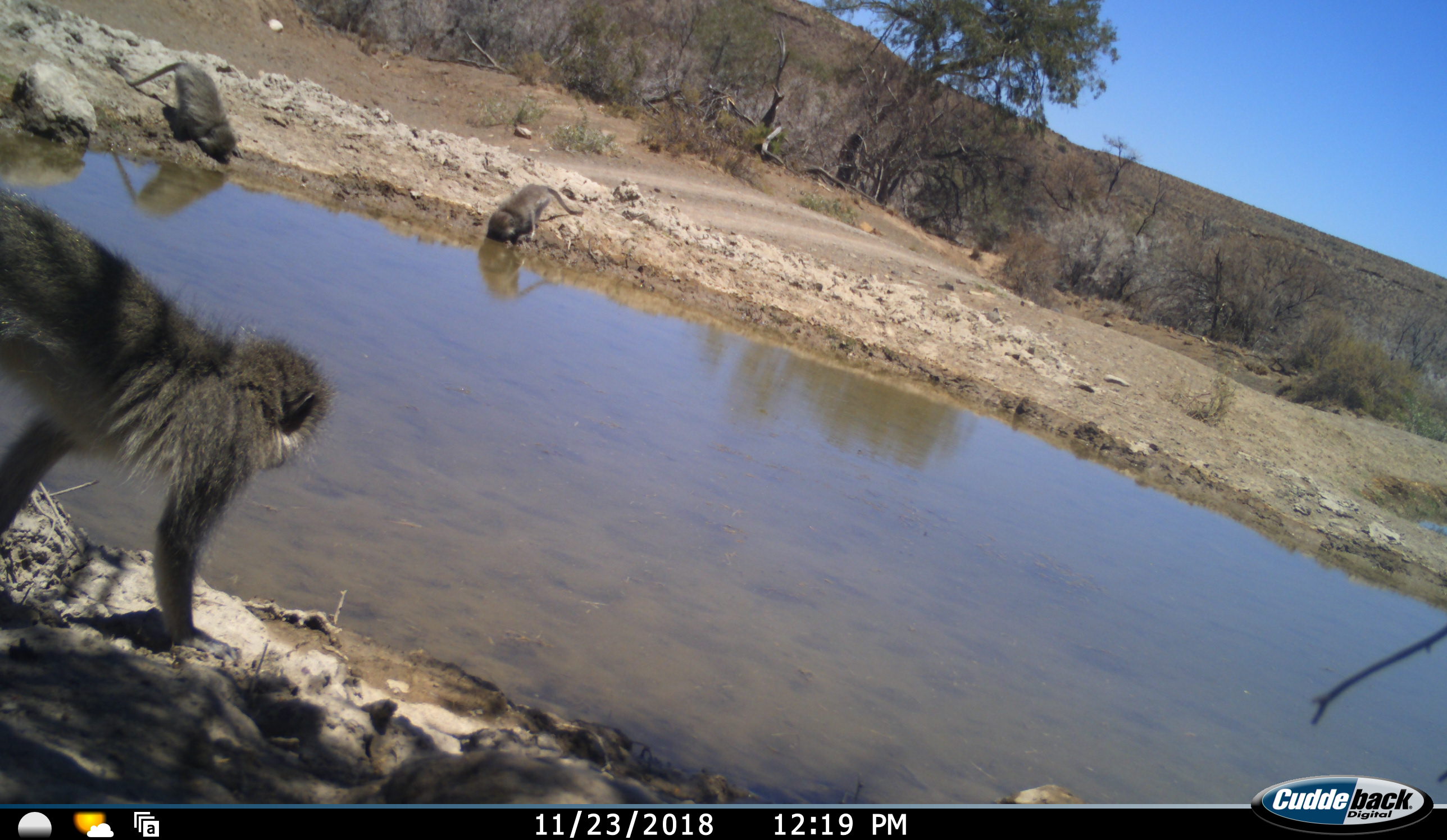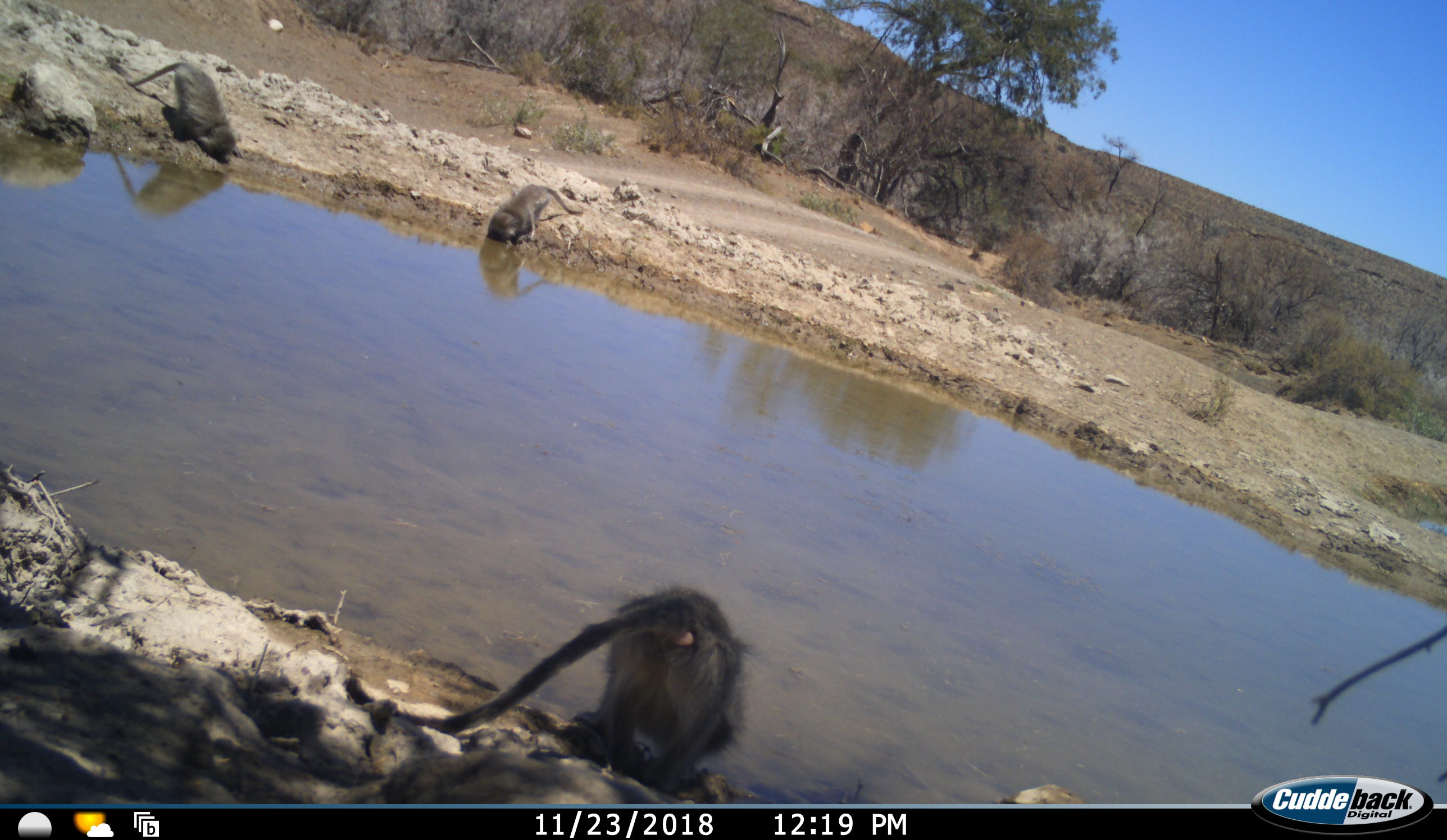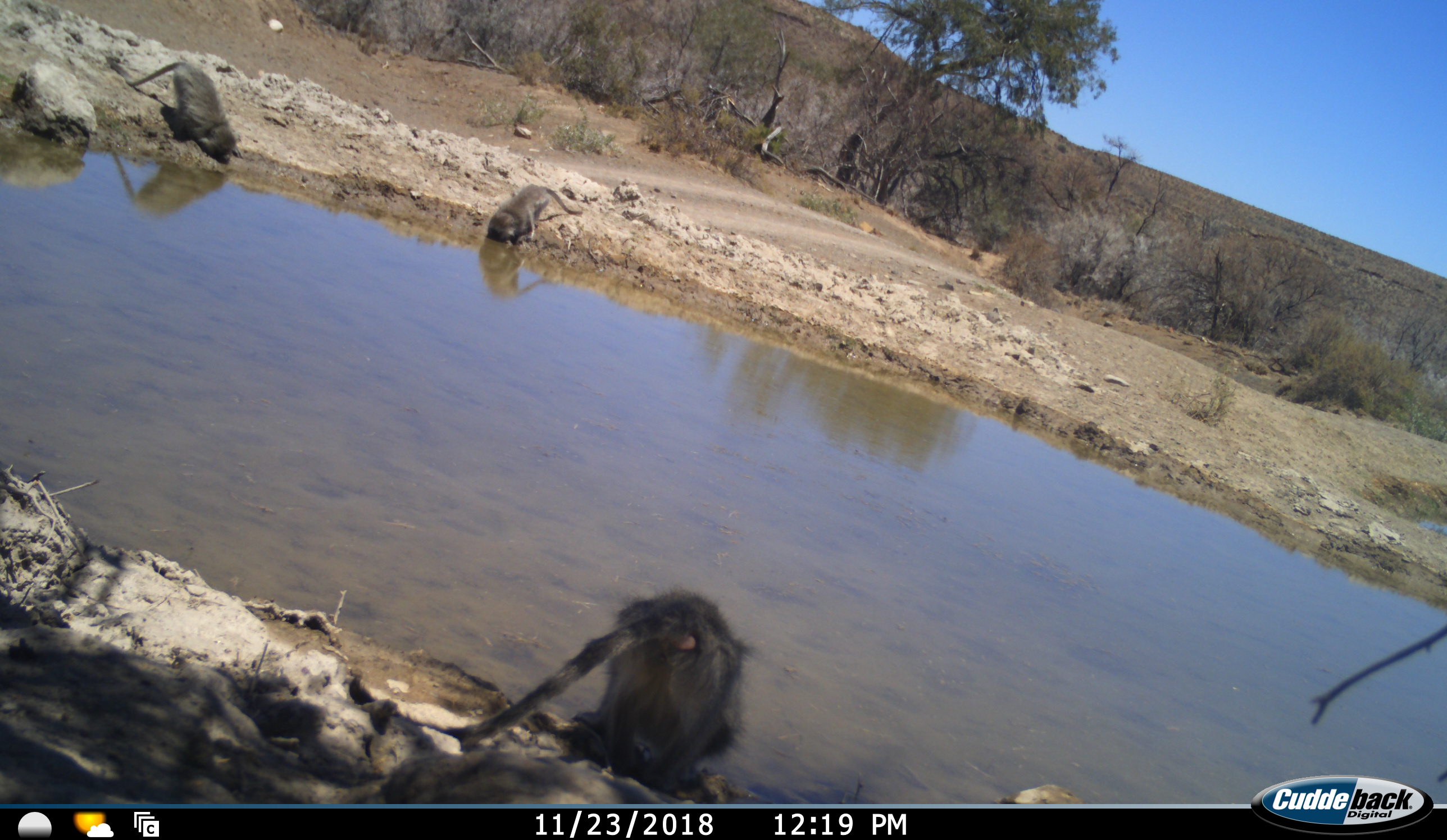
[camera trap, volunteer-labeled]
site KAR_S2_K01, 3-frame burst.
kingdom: Animalia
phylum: Chordata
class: Mammalia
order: Primates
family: Cercopithecidae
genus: Chlorocebus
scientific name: Chlorocebus pygerythrus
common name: vervet monkey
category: monkeyvervet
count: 3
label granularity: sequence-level